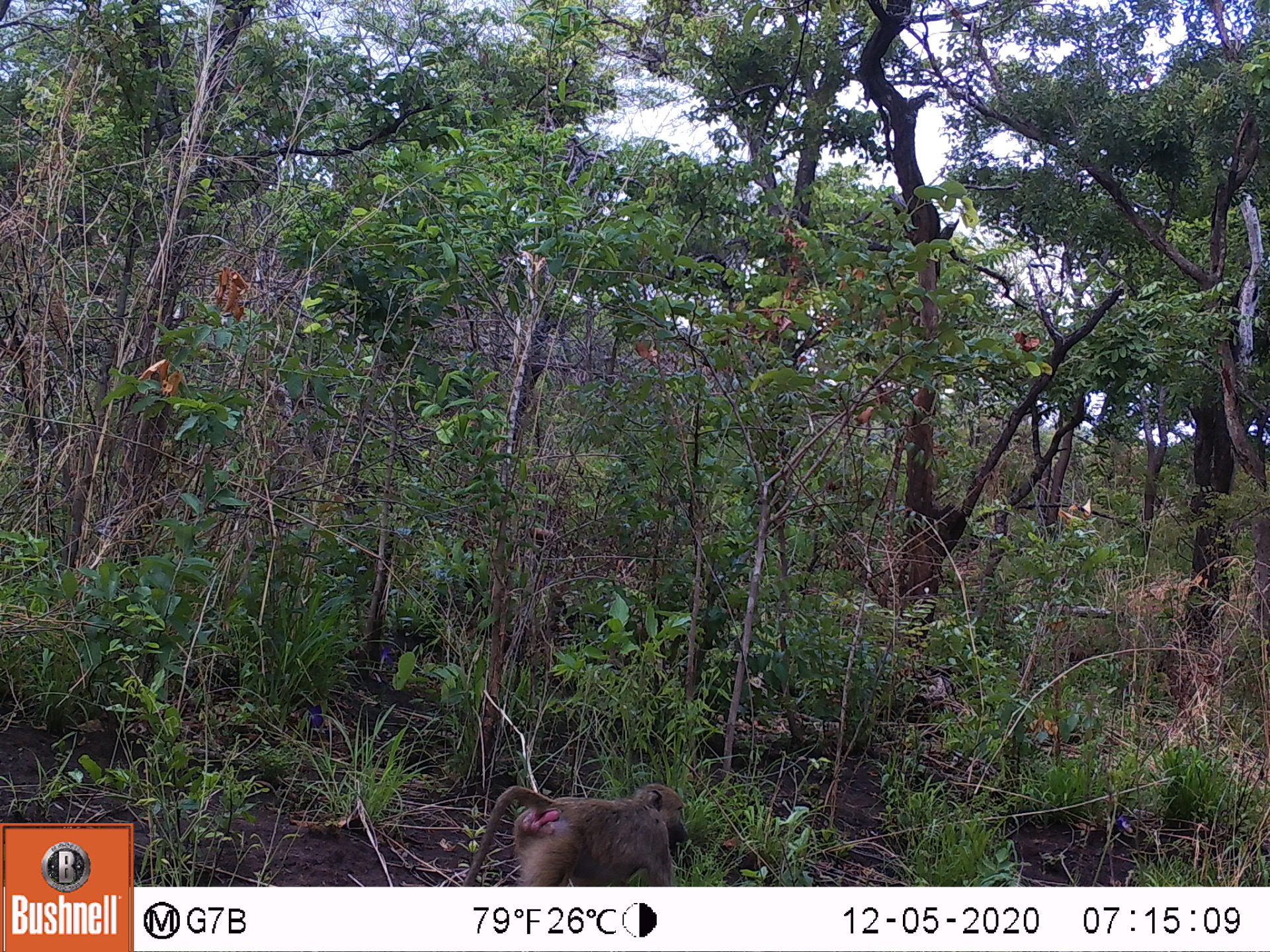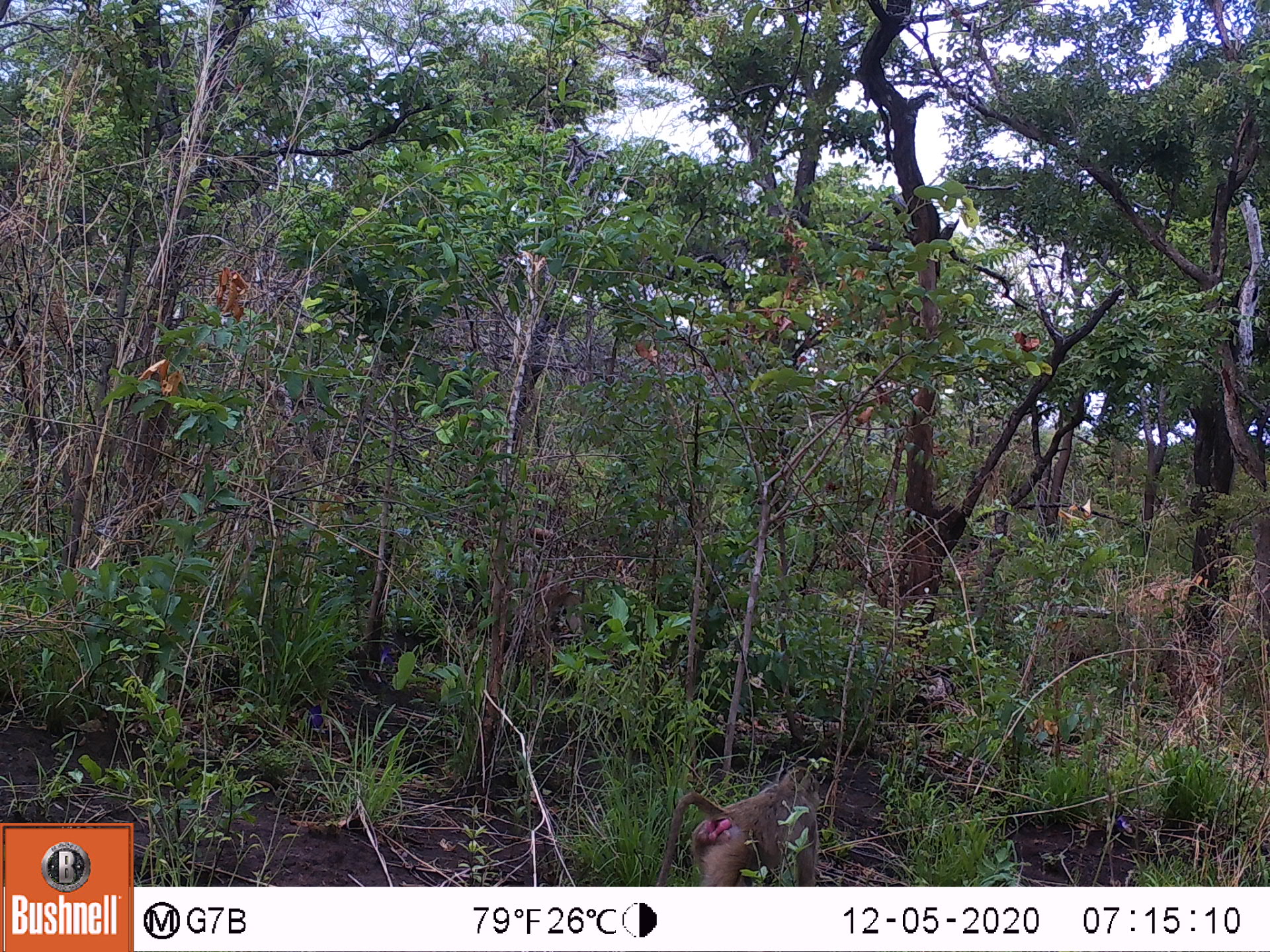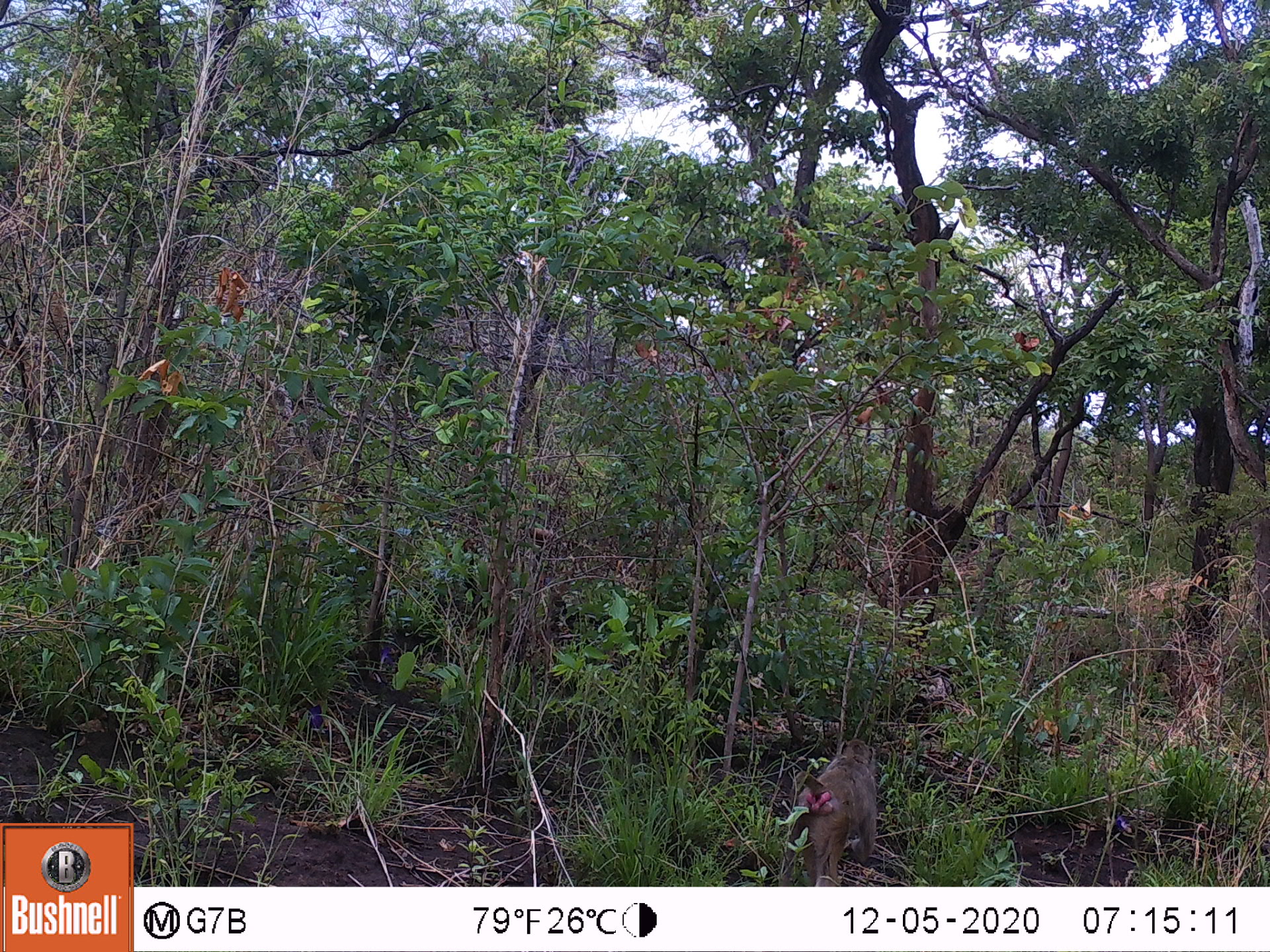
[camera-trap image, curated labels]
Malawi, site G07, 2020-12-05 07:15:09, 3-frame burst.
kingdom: Animalia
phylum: Chordata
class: Mammalia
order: Primates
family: Cercopithecidae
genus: Papio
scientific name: Papio cynocephalus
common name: yellow baboon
Yellow baboon (Papio cynocephalus), count 1.